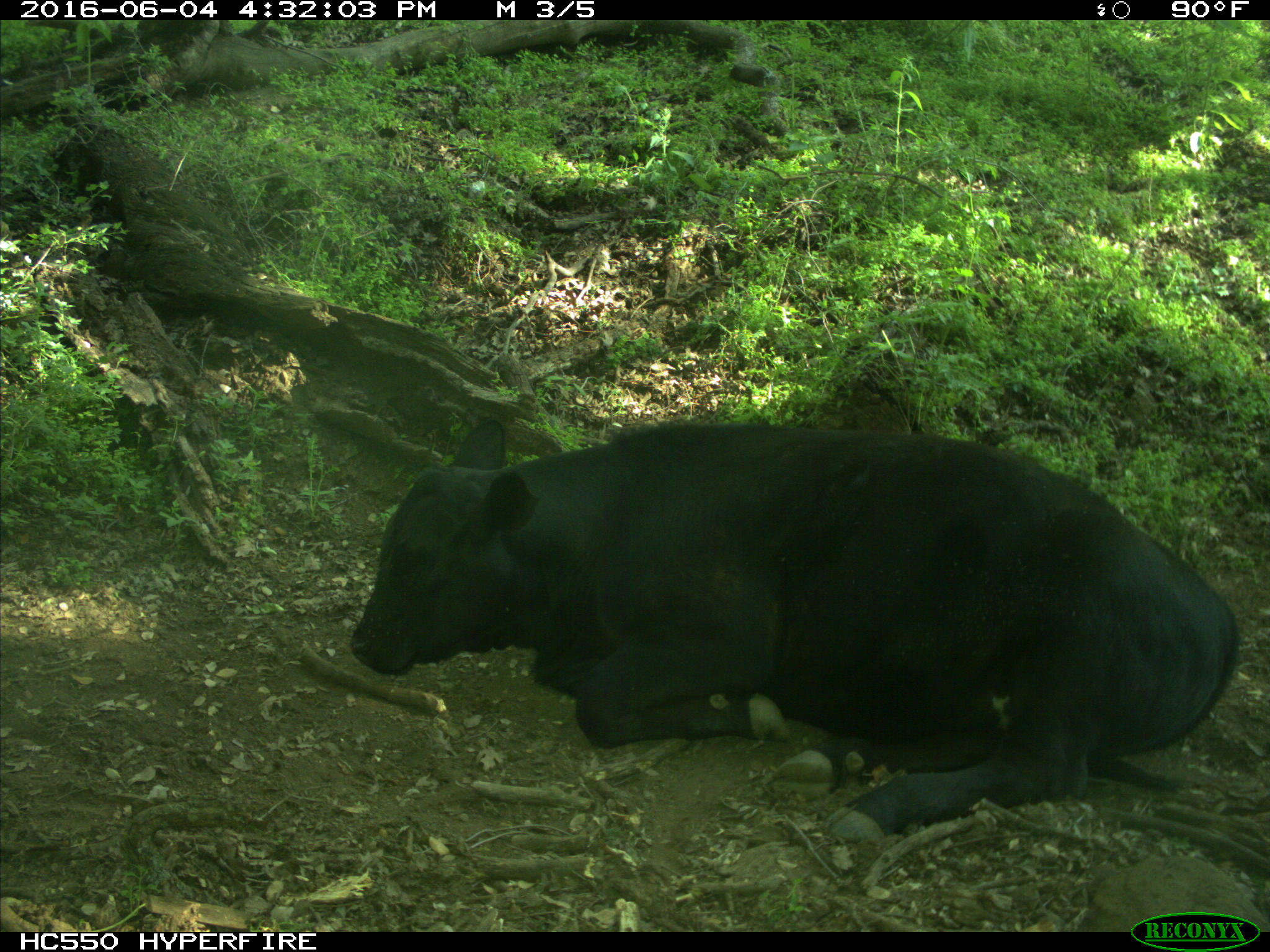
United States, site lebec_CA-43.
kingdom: Animalia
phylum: Chordata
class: Mammalia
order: Artiodactyla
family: Bovidae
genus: Bos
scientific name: Bos taurus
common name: domestic cow